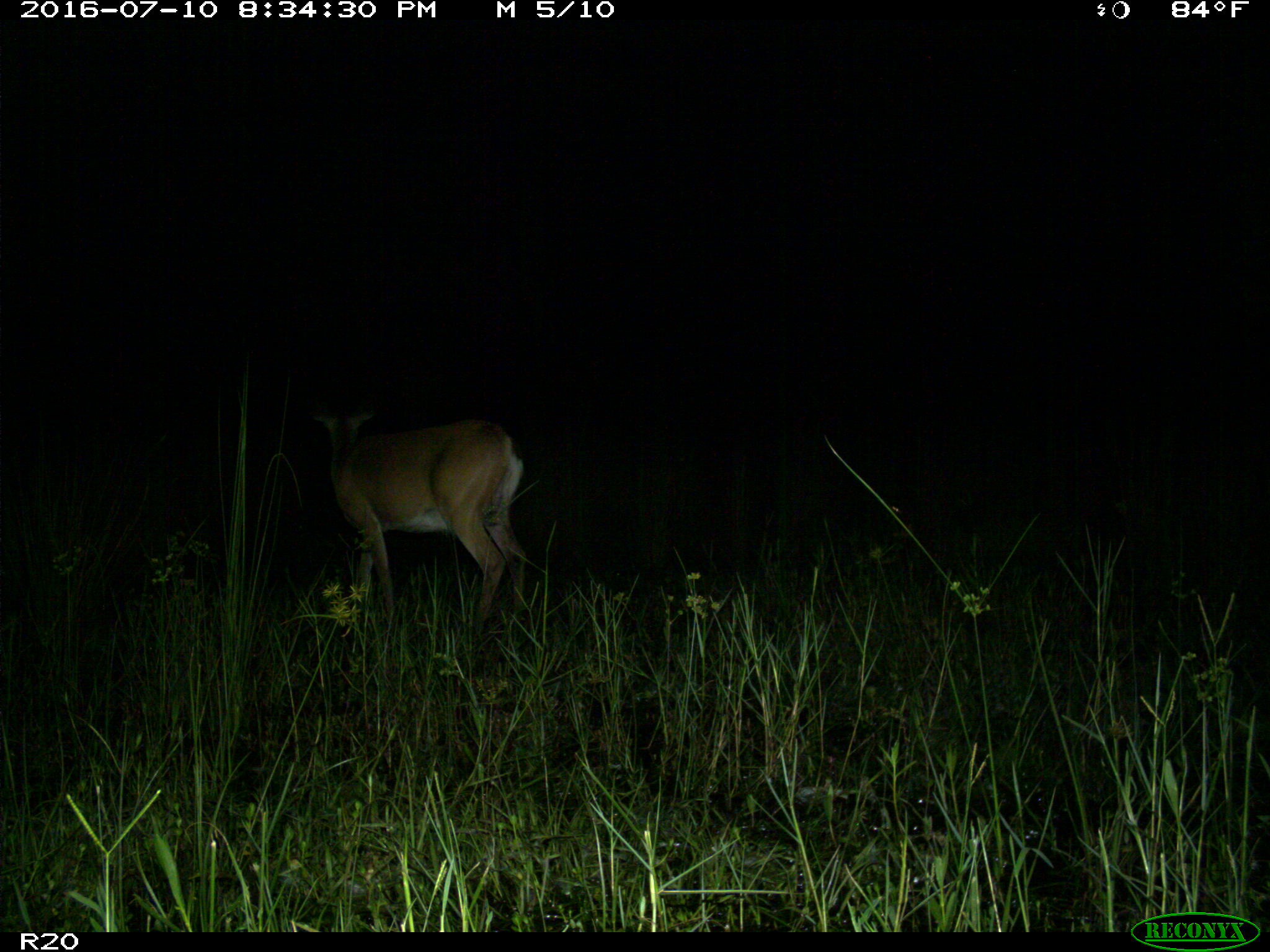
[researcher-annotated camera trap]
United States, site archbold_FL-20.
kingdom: Animalia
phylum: Chordata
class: Mammalia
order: Artiodactyla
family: Cervidae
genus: Odocoileus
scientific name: Odocoileus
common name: deer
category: unidentified deer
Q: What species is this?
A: Unidentified deer (deer) (Odocoileus).